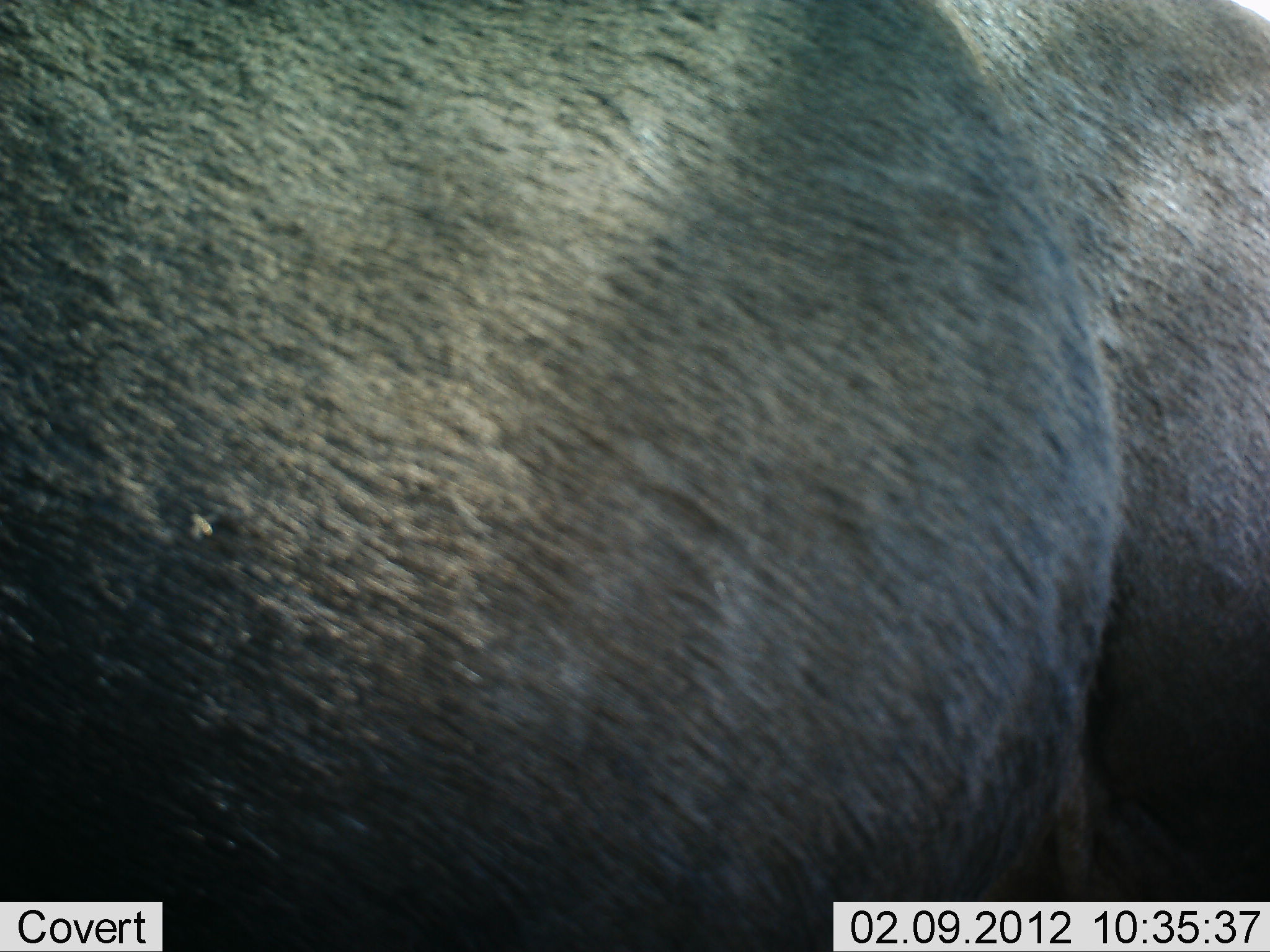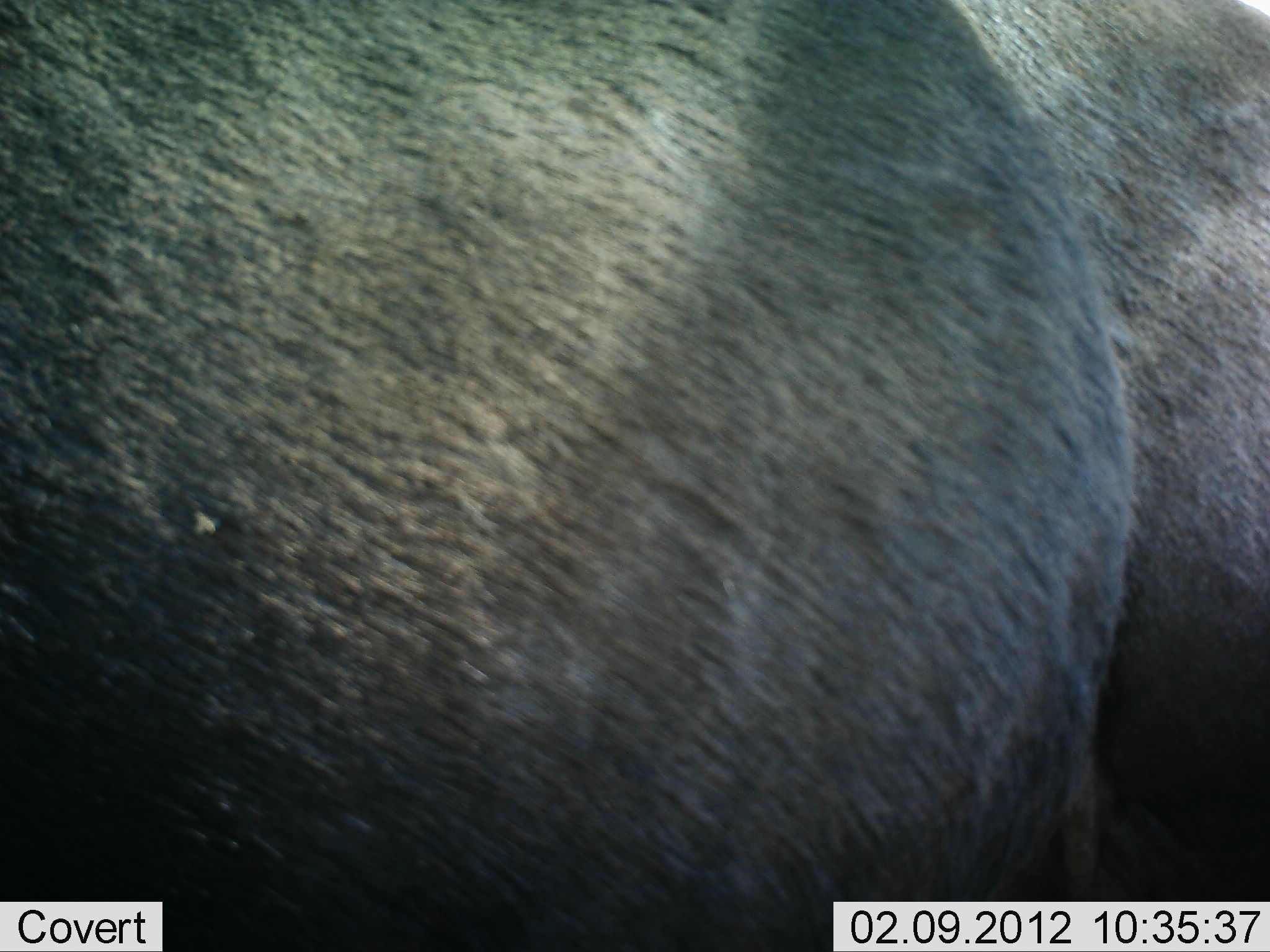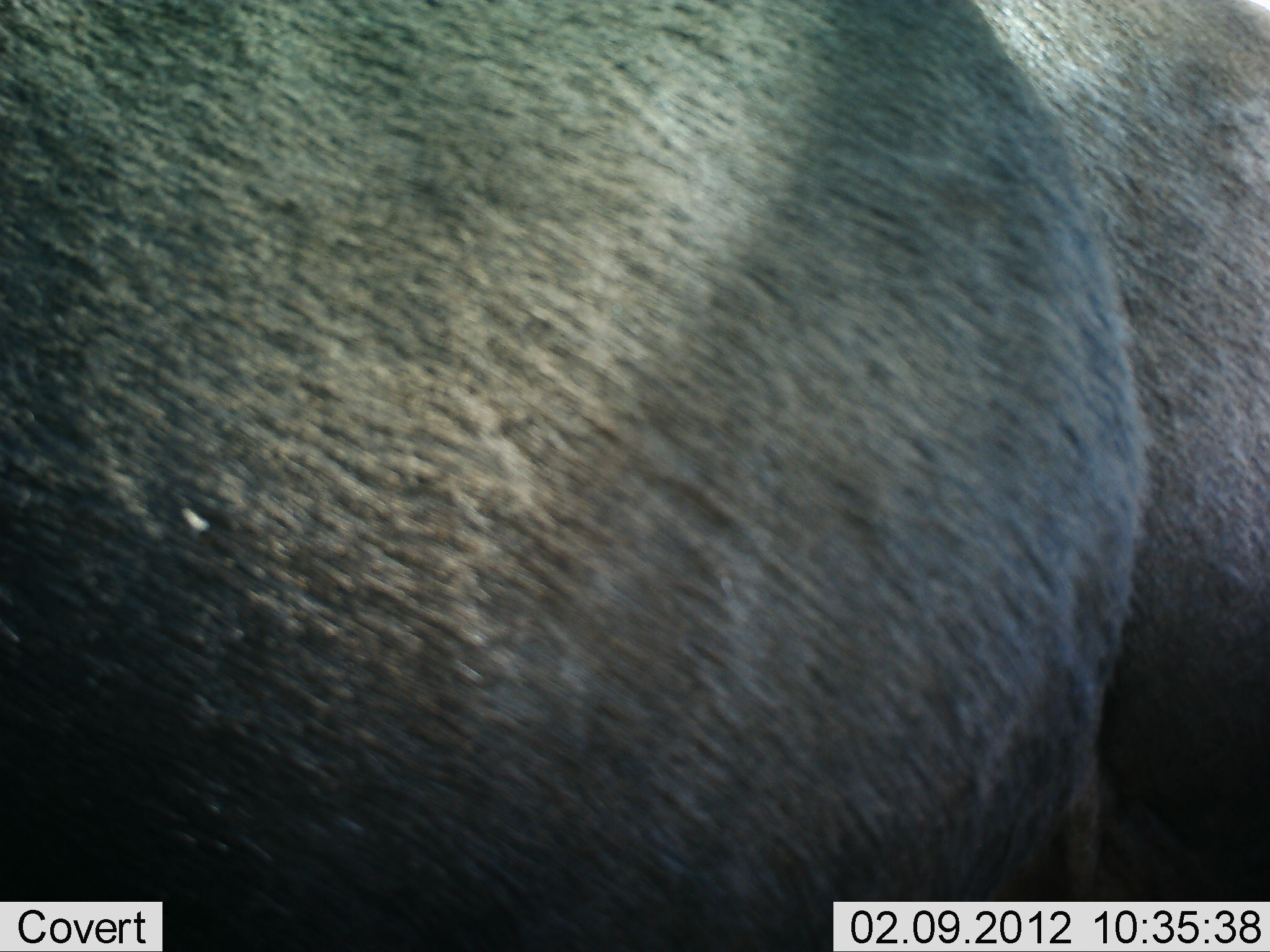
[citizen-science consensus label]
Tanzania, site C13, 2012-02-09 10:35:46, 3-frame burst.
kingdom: Animalia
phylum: Chordata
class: Mammalia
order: Artiodactyla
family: Bovidae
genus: Connochaetes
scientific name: Connochaetes taurinus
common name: blue wildebeest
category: wildebeest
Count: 1.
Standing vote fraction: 77%.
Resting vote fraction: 8%.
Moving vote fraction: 8%.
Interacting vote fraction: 8%.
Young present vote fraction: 0%.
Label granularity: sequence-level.